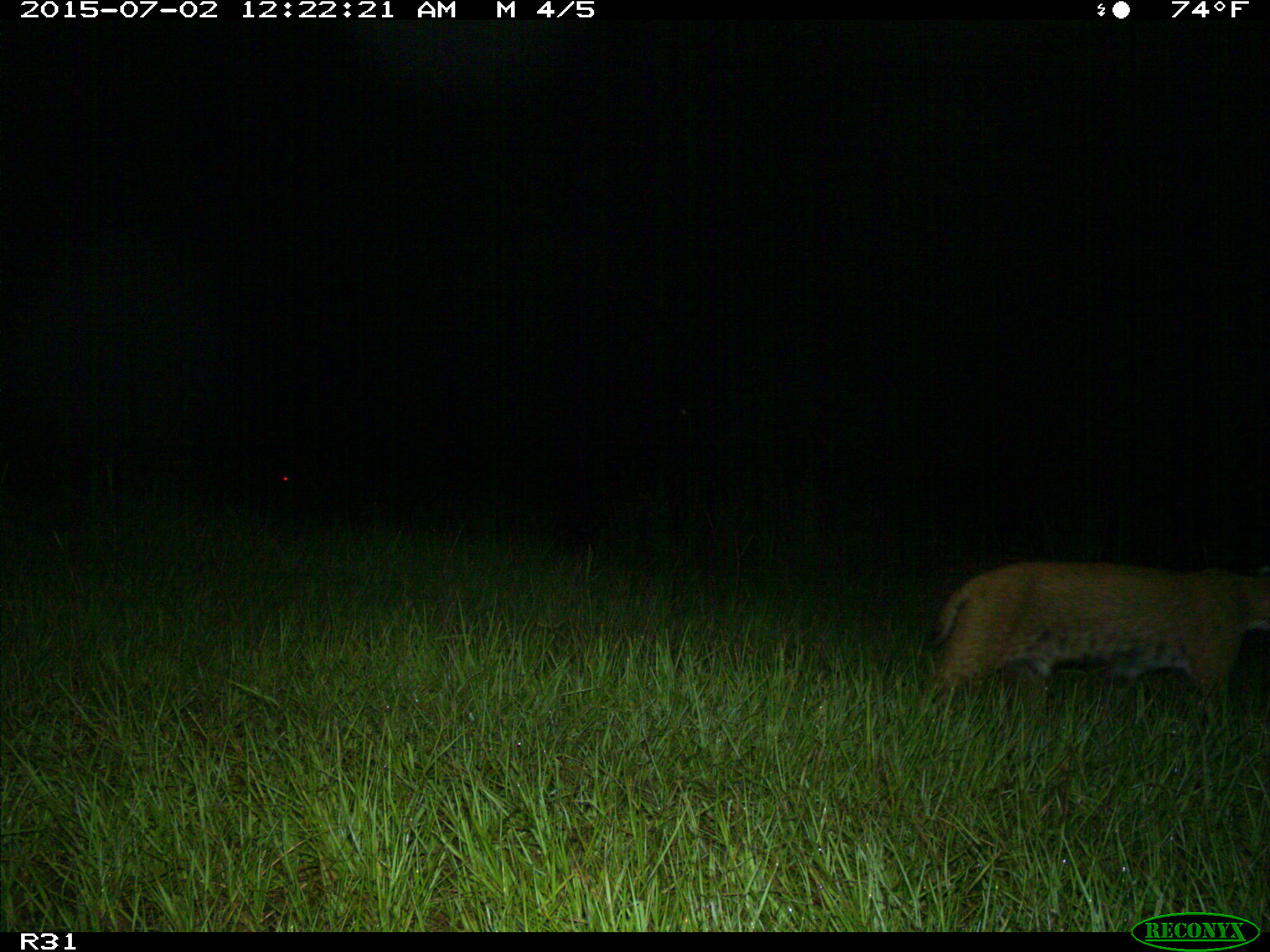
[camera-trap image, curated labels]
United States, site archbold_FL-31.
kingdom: Animalia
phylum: Chordata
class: Mammalia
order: Carnivora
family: Felidae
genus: Lynx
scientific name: Lynx rufus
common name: bobcat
Lynx rufus (bobcat).